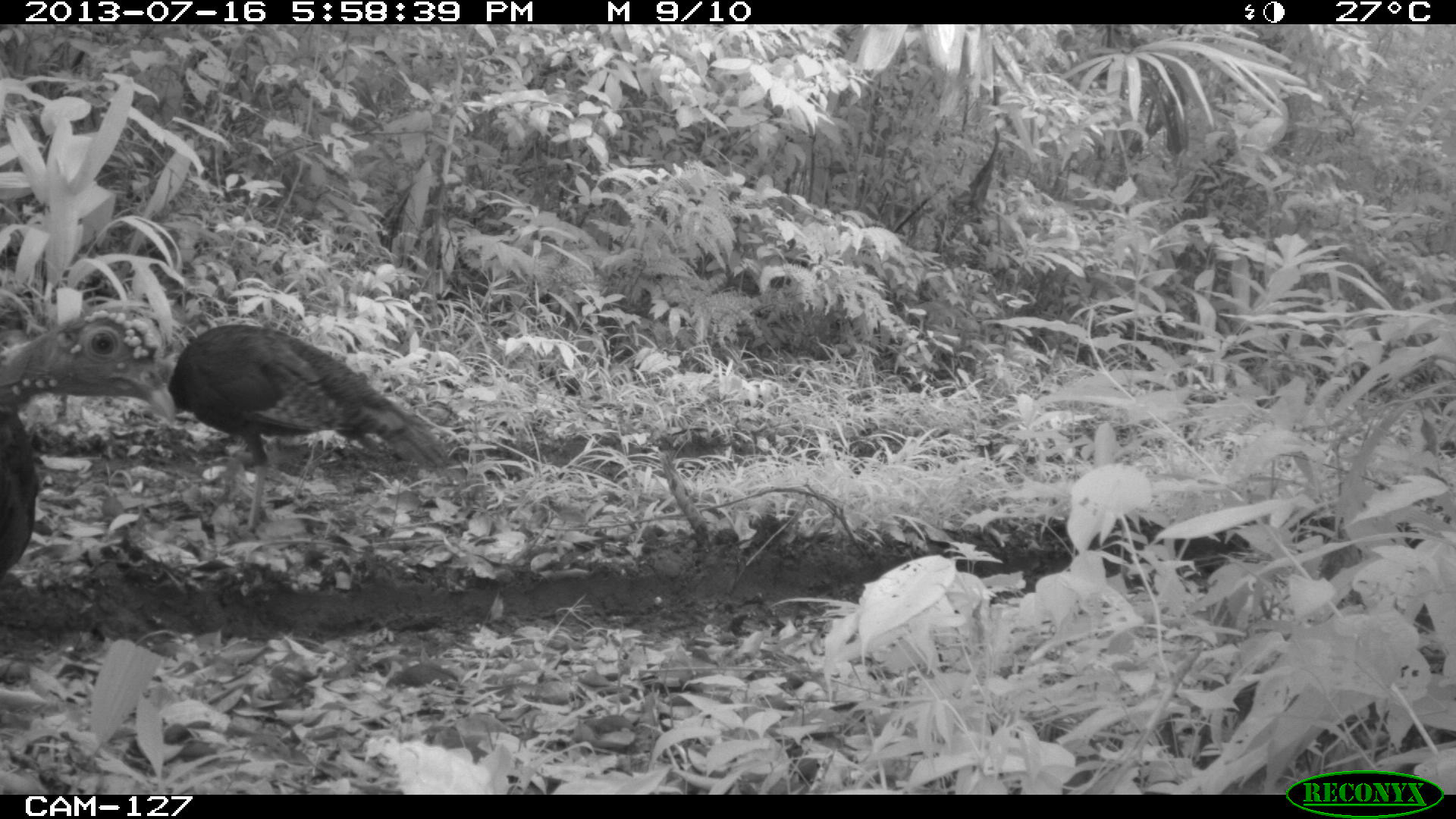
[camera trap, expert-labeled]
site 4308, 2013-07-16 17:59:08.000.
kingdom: Animalia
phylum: Chordata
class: Aves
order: Galliformes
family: Phasianidae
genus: Meleagris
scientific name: Meleagris ocellata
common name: ocellated turkey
Meleagris ocellata (ocellated turkey), count 3.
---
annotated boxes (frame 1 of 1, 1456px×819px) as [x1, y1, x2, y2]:
meleagris ocellata: [167, 323, 448, 530]; [0, 304, 175, 579]